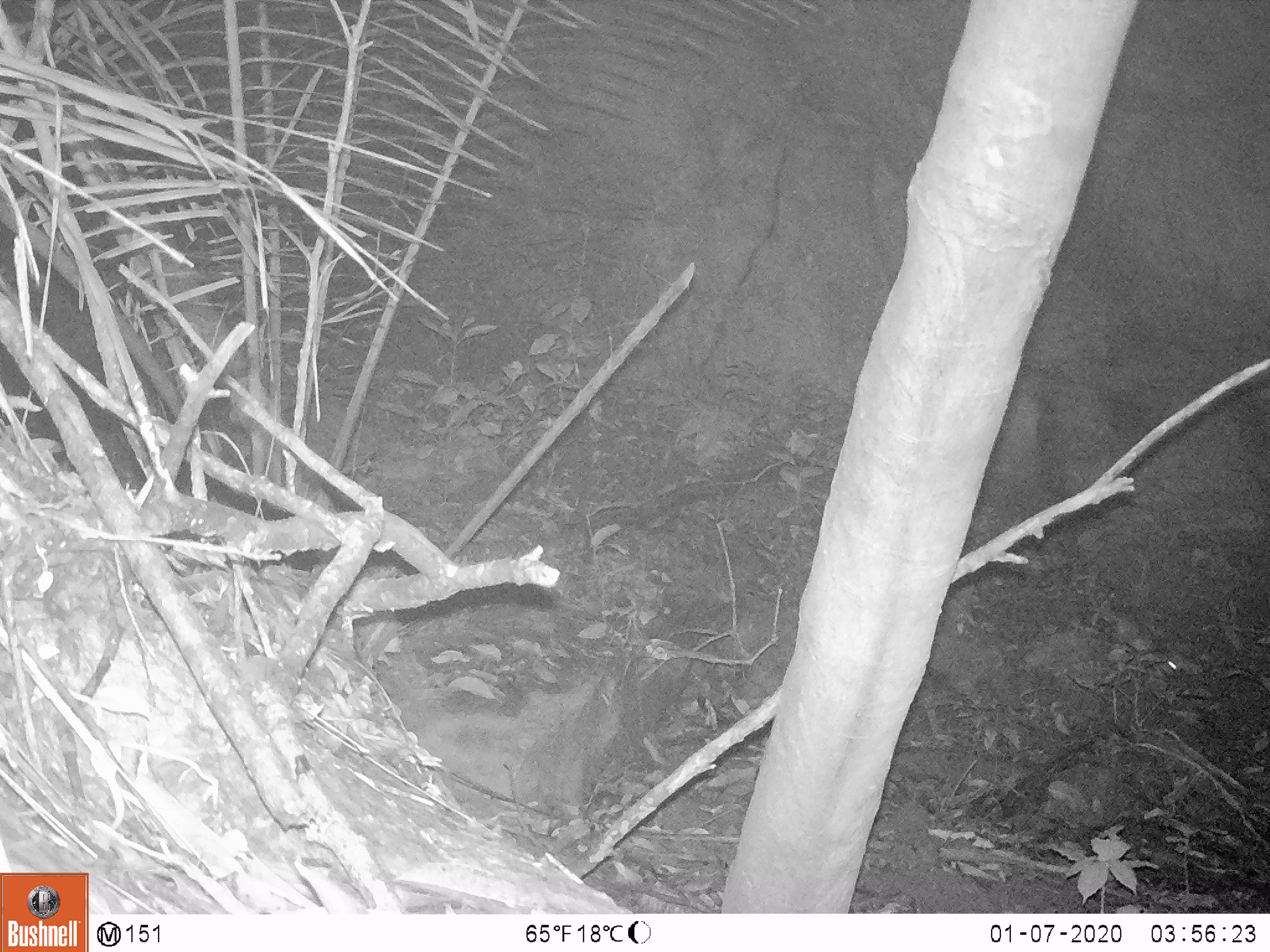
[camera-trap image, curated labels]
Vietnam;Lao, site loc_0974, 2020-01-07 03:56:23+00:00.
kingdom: Animalia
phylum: Chordata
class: Mammalia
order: Rodentia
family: Muridae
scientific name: Muridae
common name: old-world mice and rats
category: unidentified murid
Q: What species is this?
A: Unidentified murid (old-world mice and rats) (Muridae).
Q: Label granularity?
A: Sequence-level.